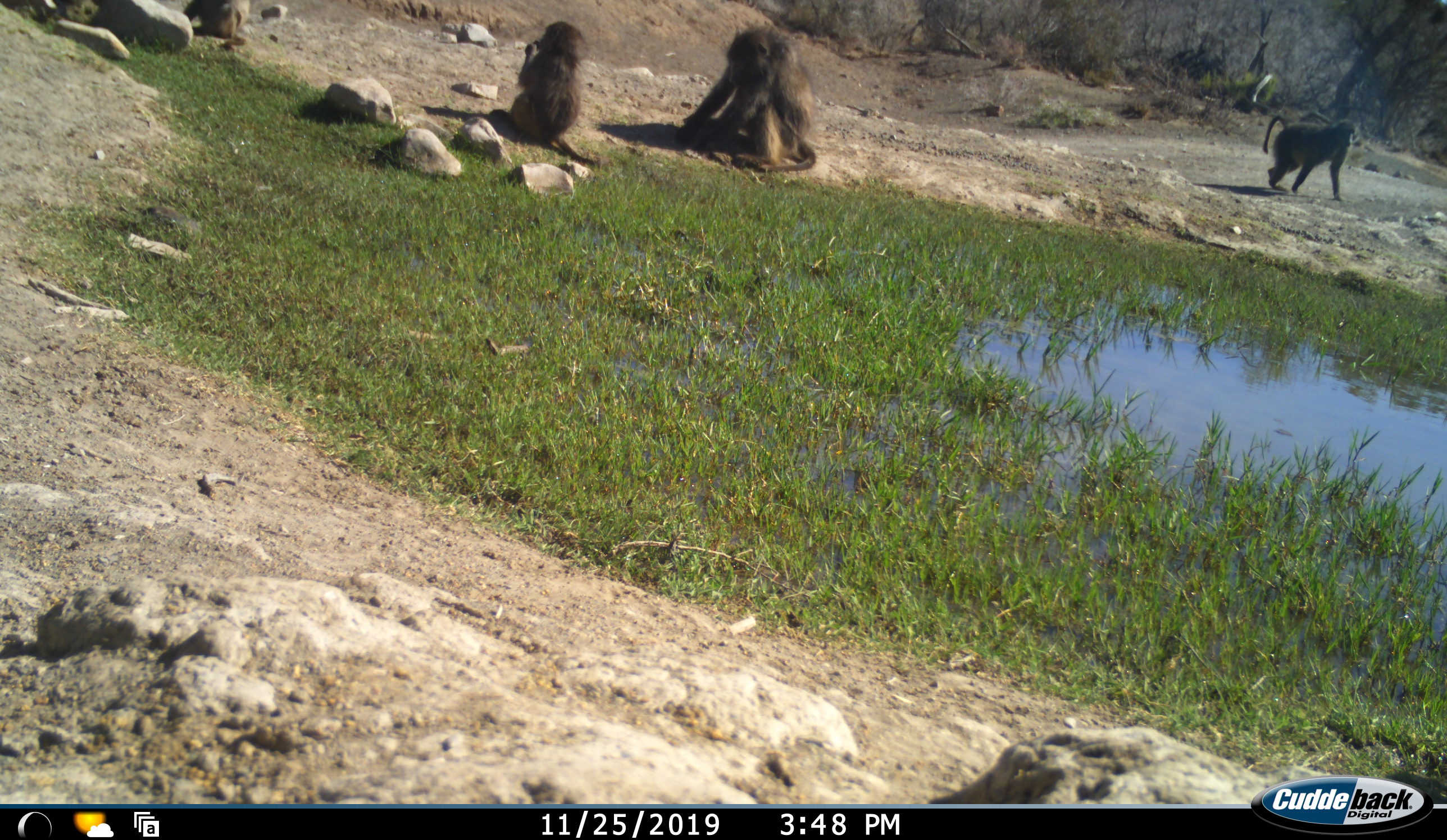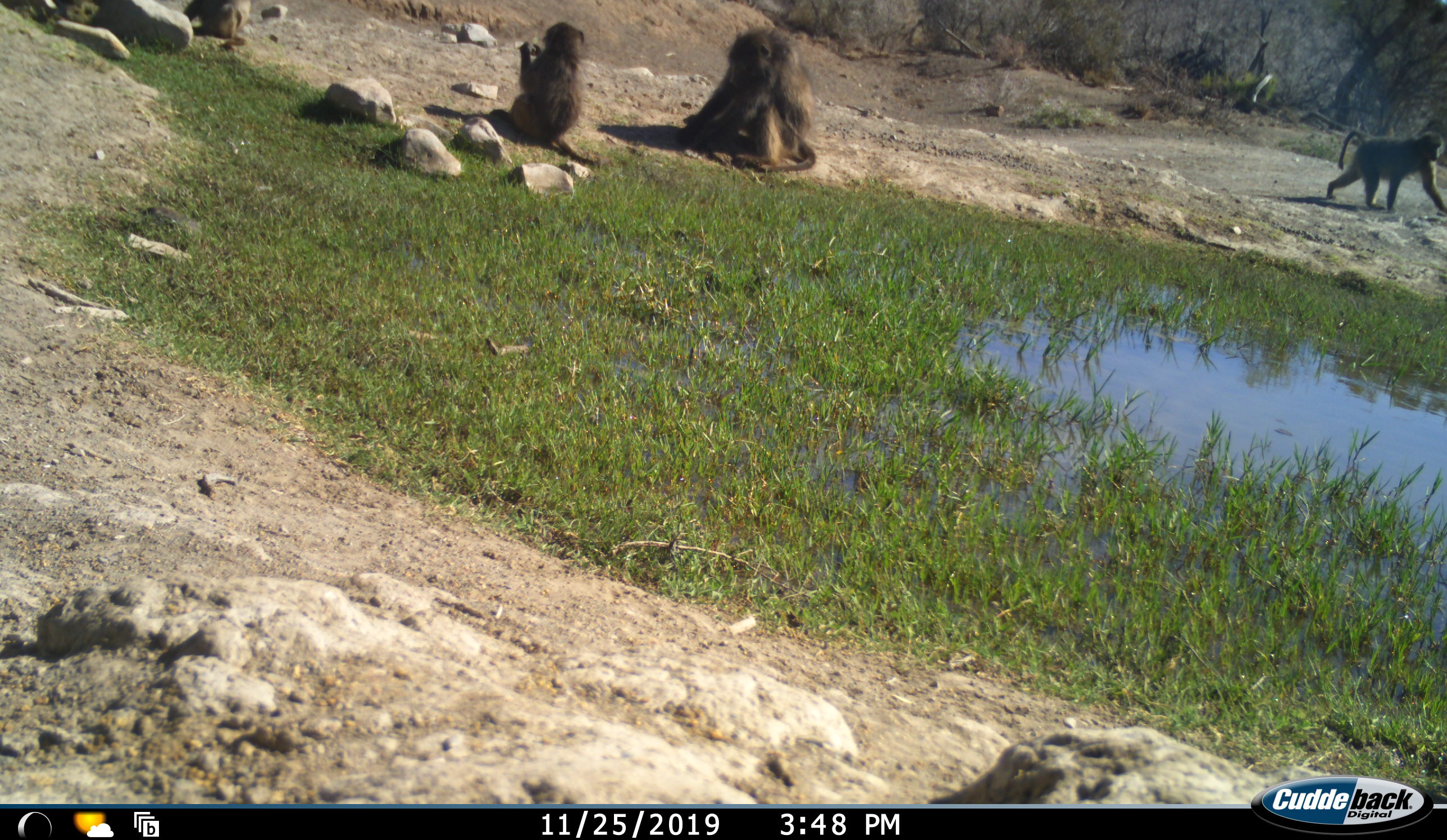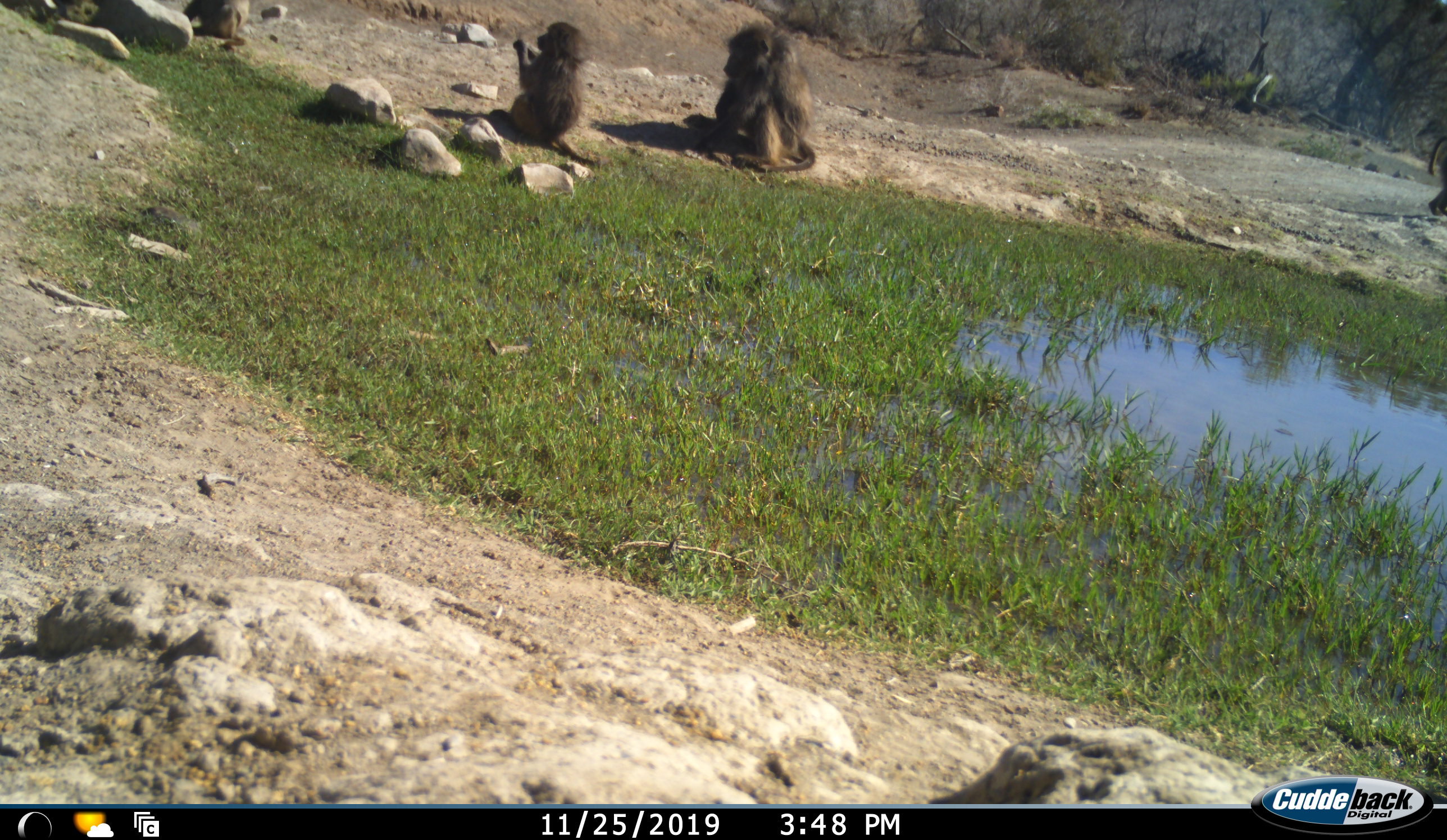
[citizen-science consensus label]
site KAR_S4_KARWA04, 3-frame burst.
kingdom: Animalia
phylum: Chordata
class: Mammalia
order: Primates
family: Cercopithecidae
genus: Papio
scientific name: Papio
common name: baboon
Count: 4.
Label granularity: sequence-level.